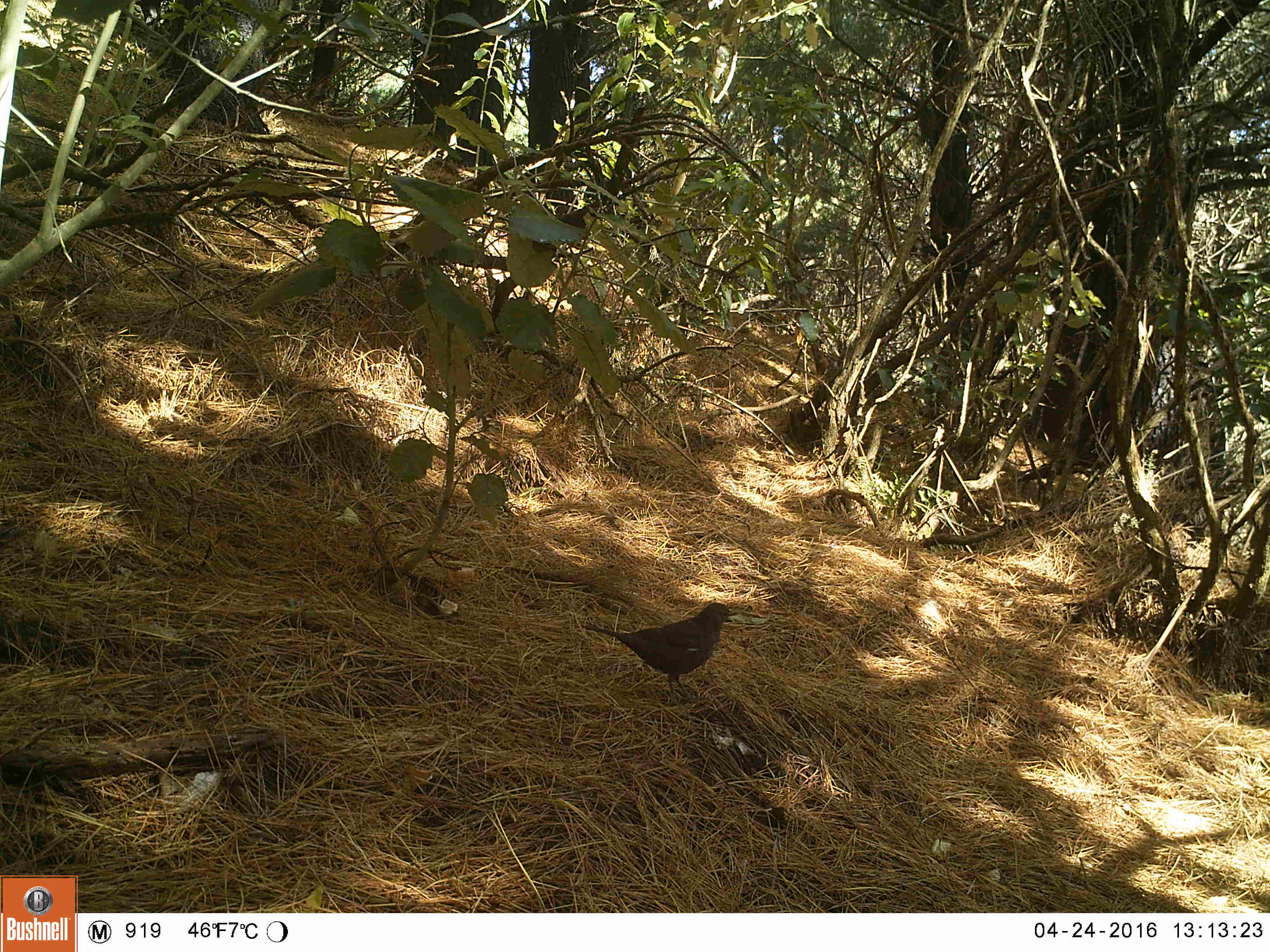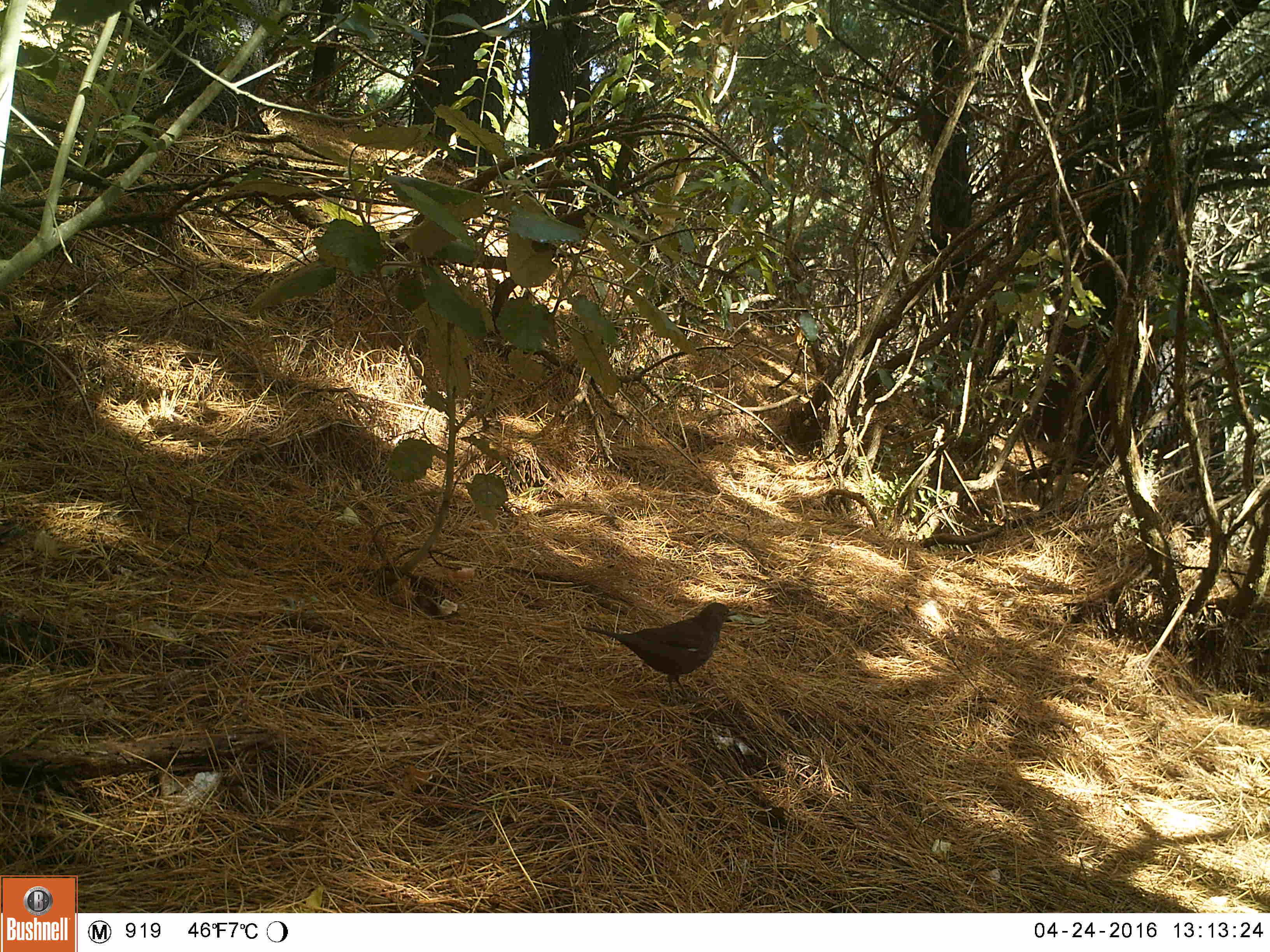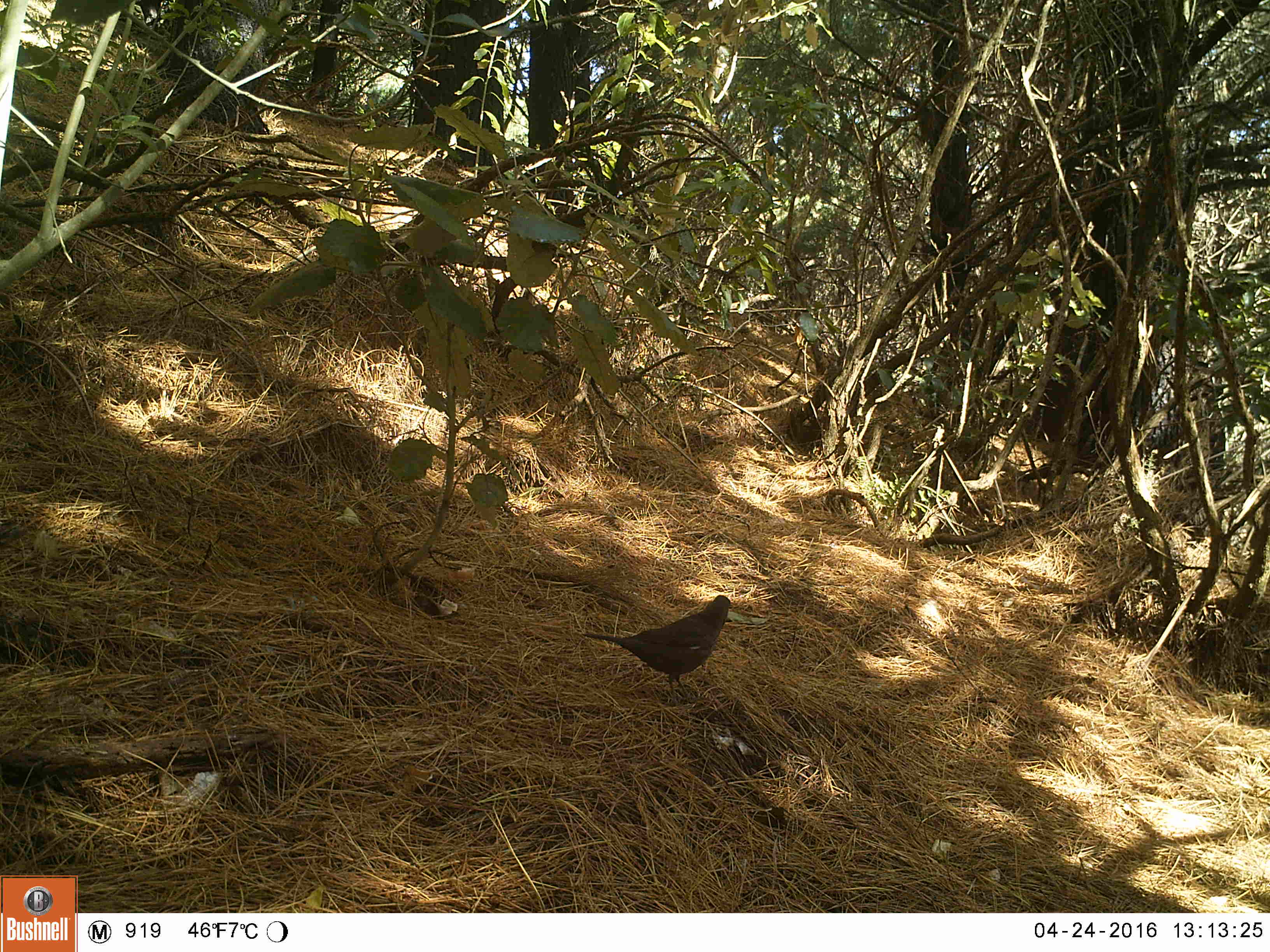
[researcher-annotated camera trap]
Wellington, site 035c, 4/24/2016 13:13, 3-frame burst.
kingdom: Animalia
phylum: Chordata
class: Aves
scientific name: Aves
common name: bird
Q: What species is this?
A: Bird (Aves).